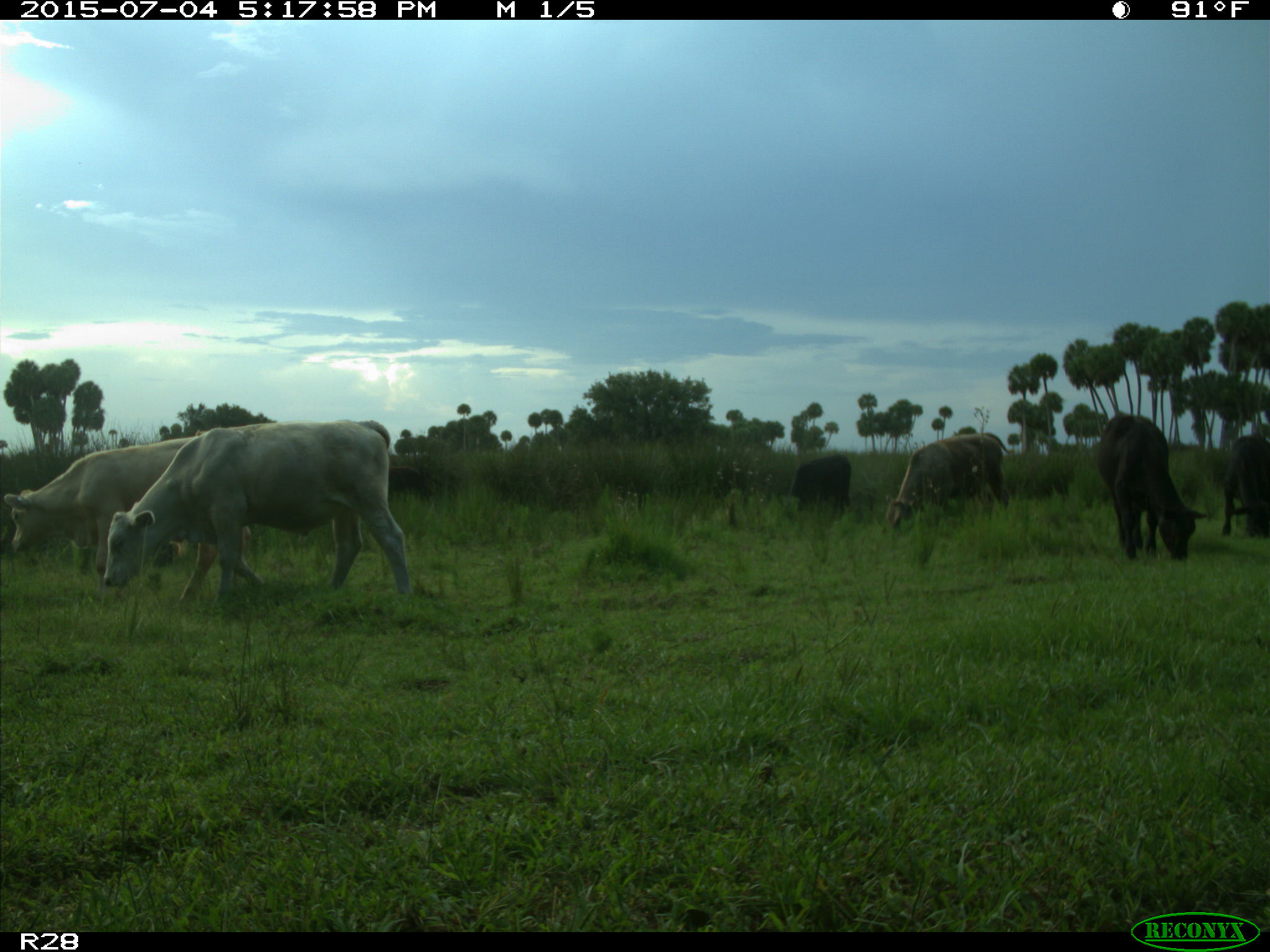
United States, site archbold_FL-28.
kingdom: Animalia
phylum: Chordata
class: Mammalia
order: Artiodactyla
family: Bovidae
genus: Bos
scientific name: Bos taurus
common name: domestic cow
Bos taurus (domestic cow).